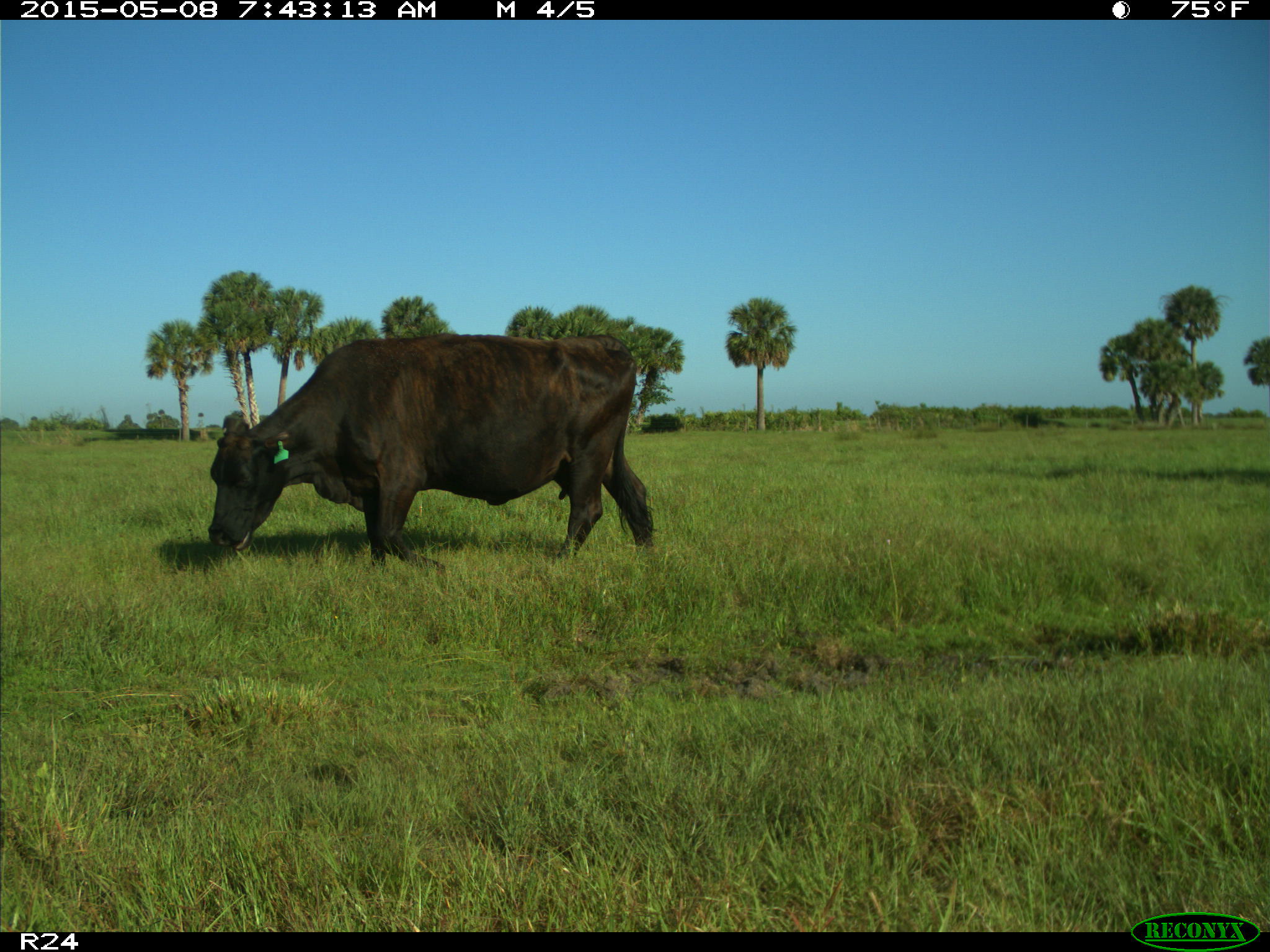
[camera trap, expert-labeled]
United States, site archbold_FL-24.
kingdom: Animalia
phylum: Chordata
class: Mammalia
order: Artiodactyla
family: Bovidae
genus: Bos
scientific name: Bos taurus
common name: domestic cow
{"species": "Bos taurus (domestic cow)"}